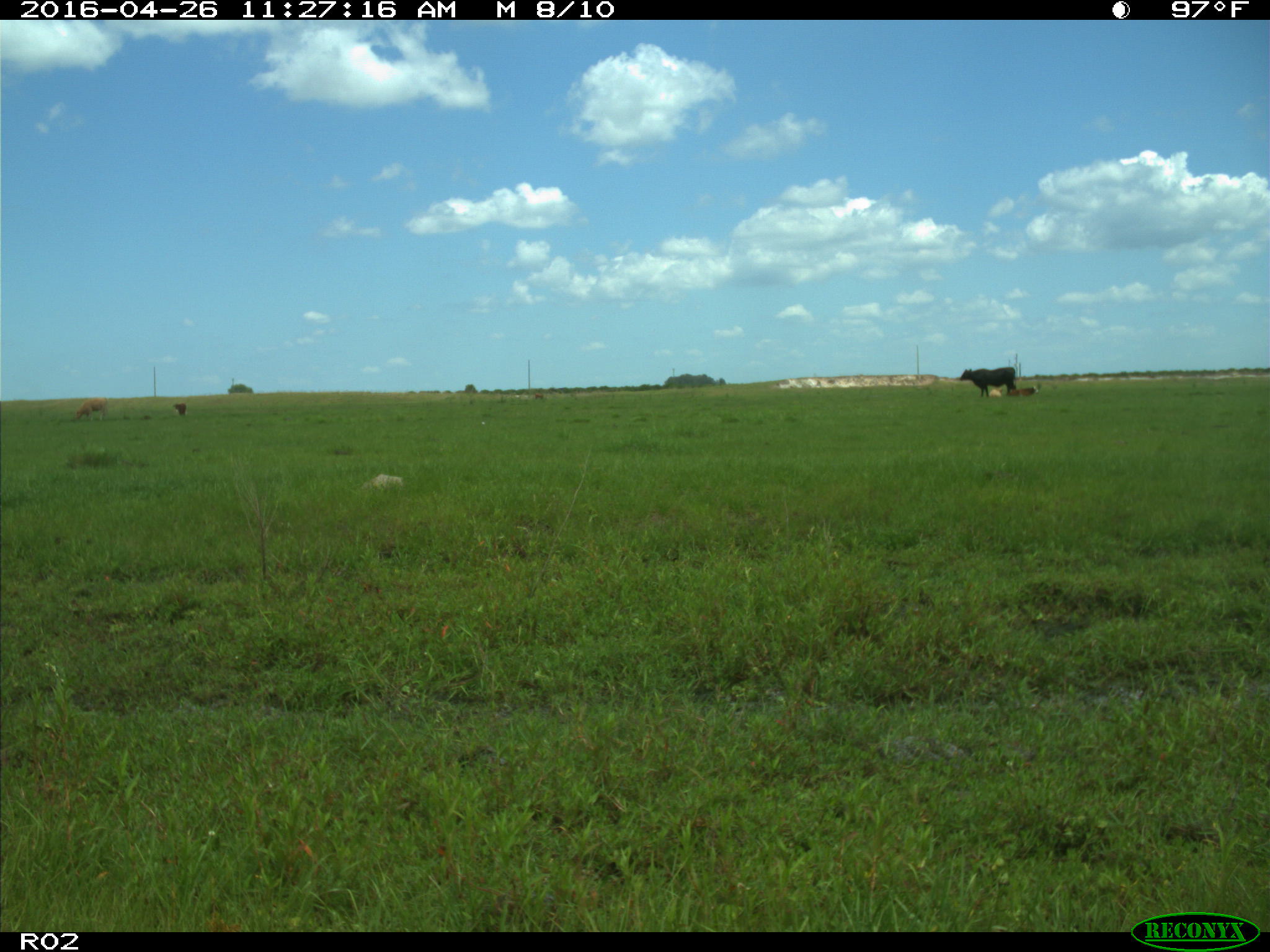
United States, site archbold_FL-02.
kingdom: Animalia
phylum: Chordata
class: Mammalia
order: Artiodactyla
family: Bovidae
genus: Bos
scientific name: Bos taurus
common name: domestic cow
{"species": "Bos taurus (domestic cow)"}